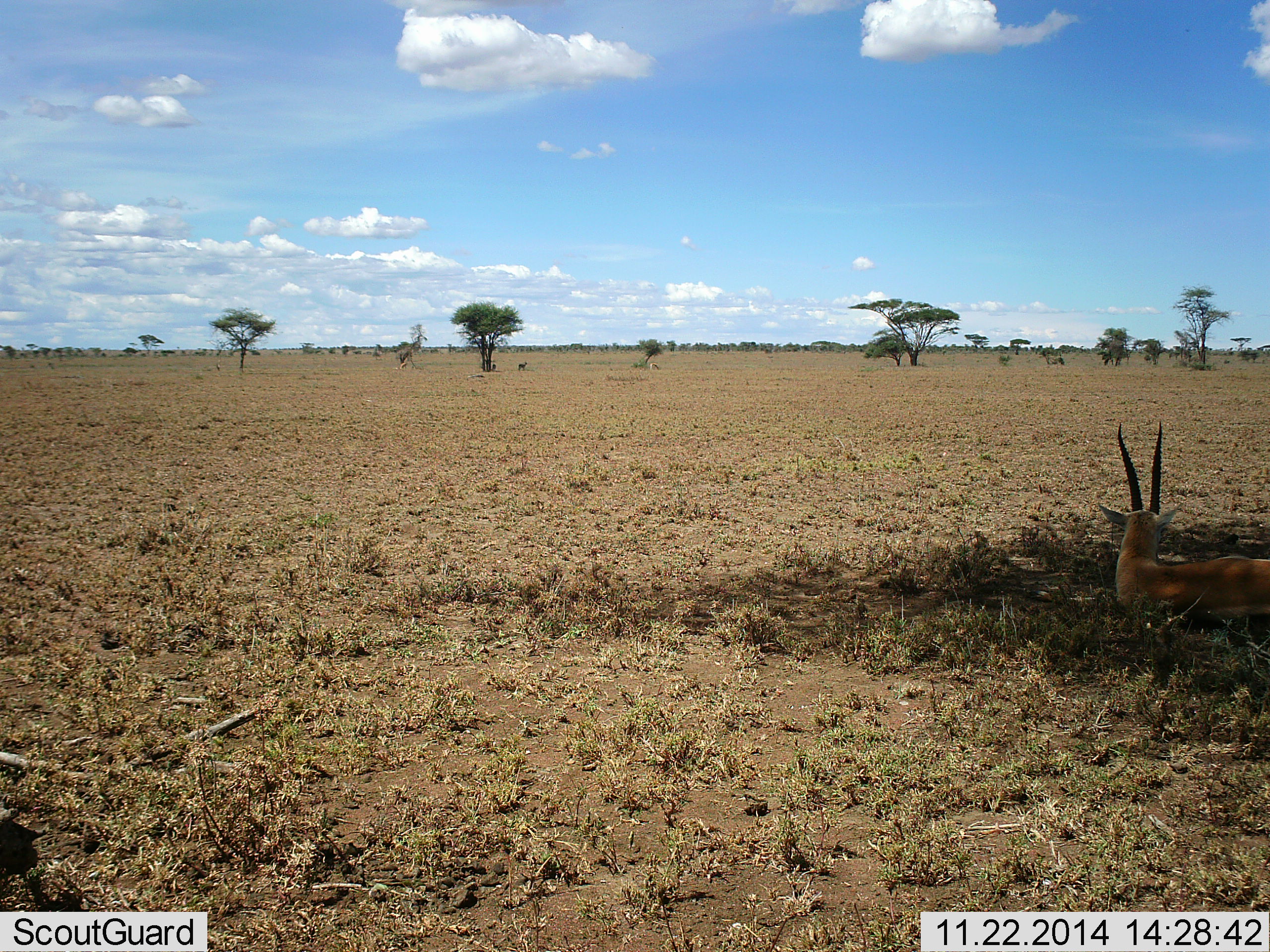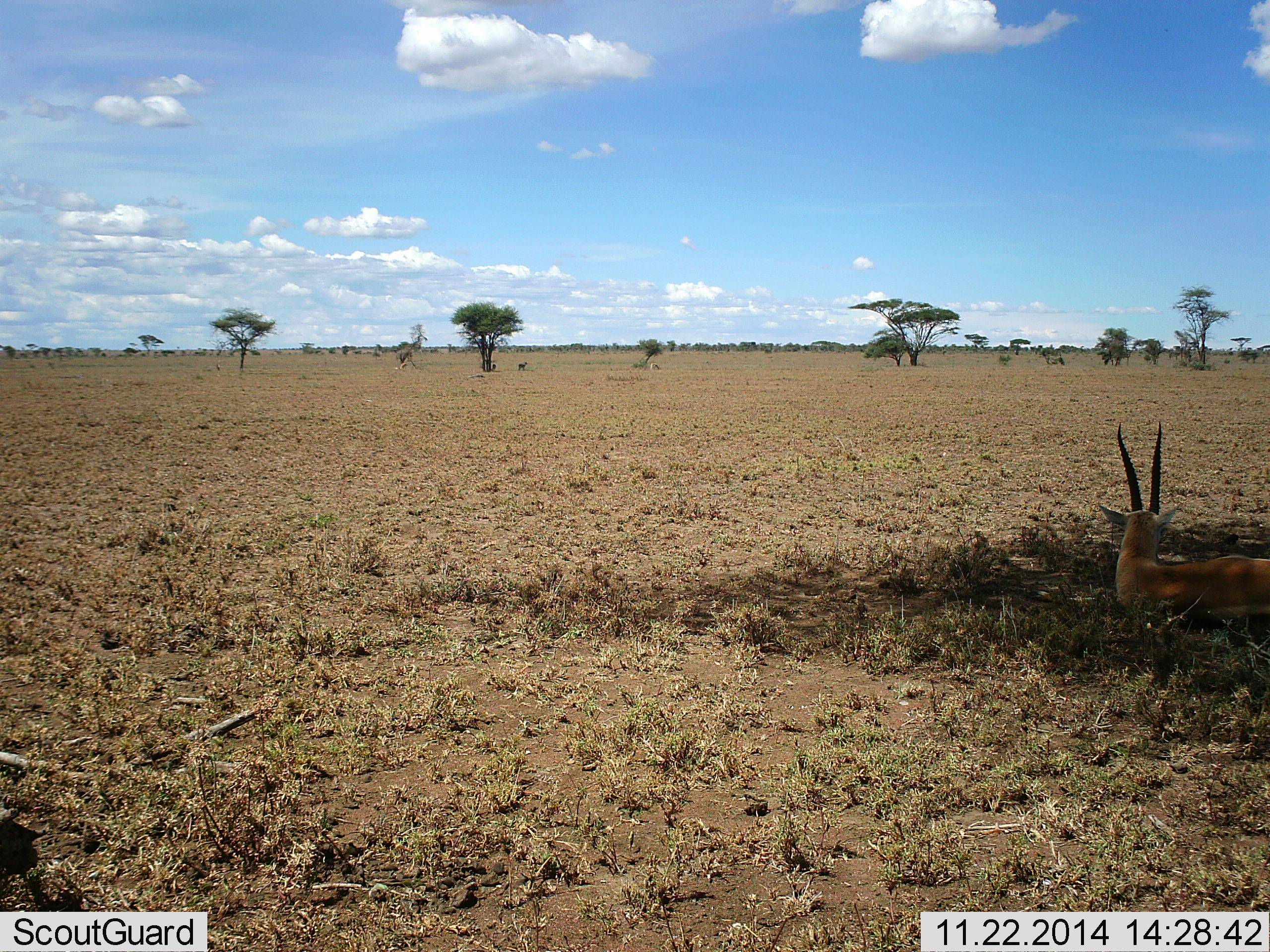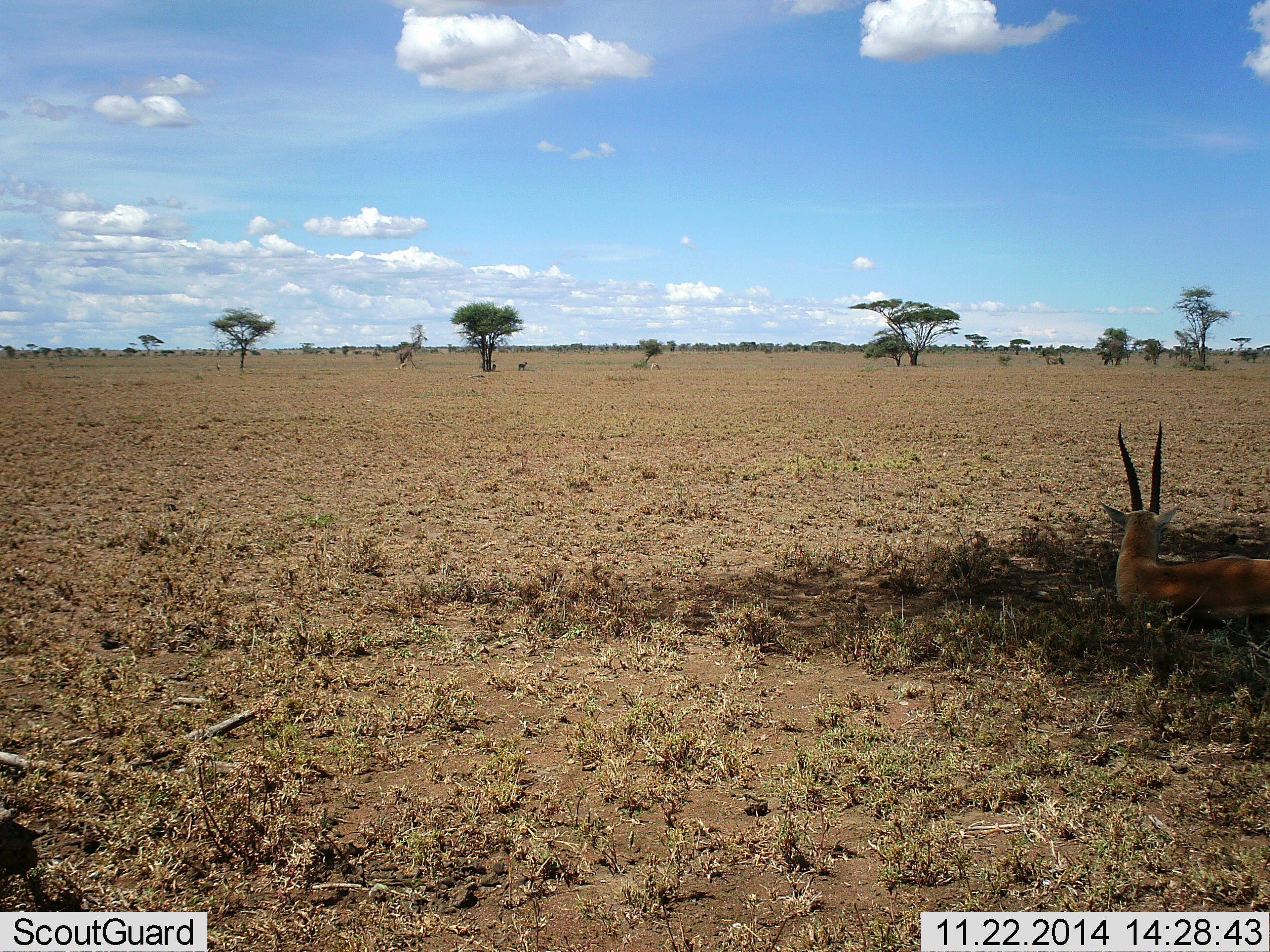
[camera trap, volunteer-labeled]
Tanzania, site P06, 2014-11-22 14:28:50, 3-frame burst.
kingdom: Animalia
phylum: Chordata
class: Mammalia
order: Artiodactyla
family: Bovidae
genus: Eudorcas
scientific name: Eudorcas thomsonii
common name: thomson's gazelle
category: gazellethomsons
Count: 1.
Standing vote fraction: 40%.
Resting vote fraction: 90%.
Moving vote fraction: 0%.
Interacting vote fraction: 0%.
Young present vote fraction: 0%.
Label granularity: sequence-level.